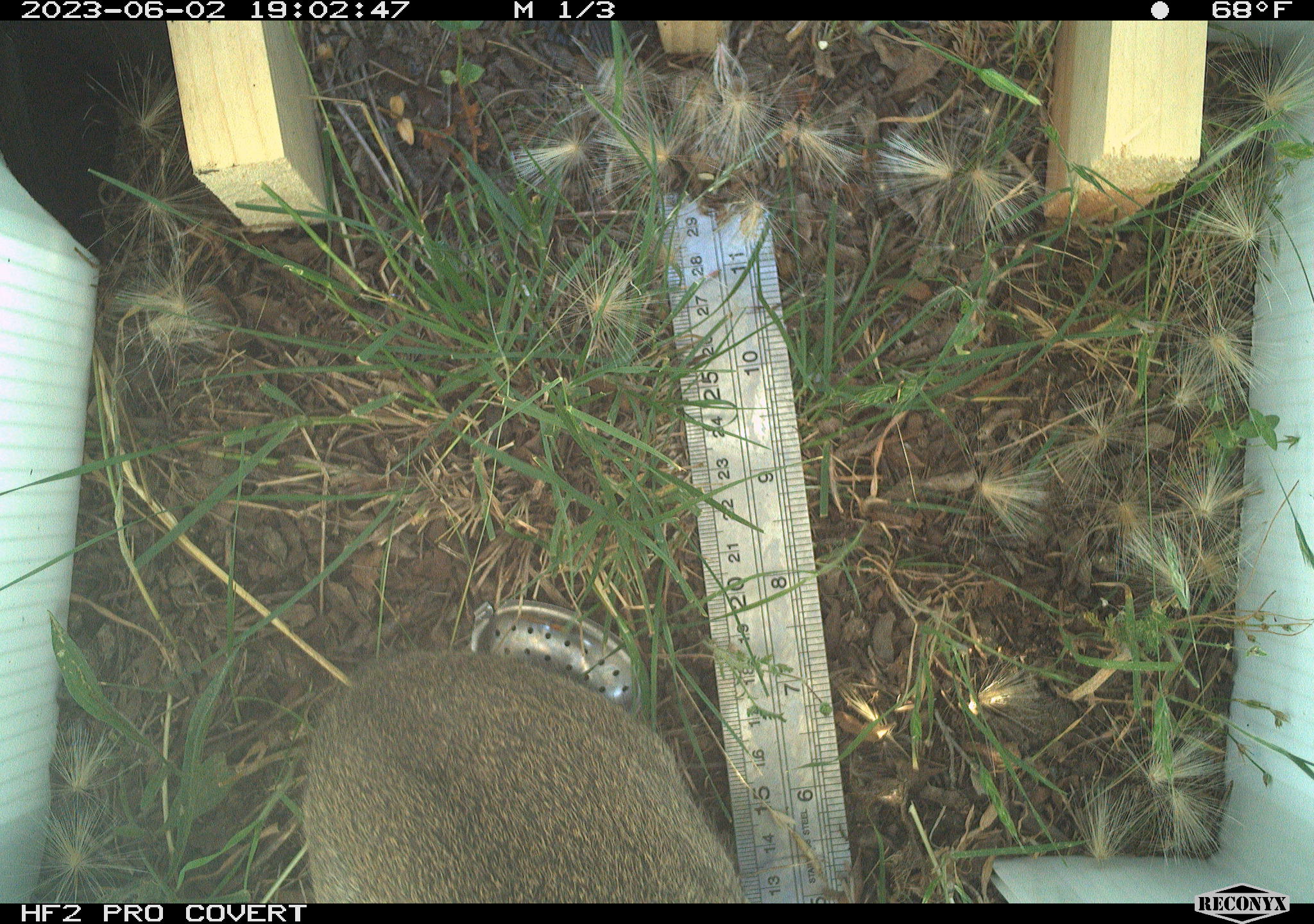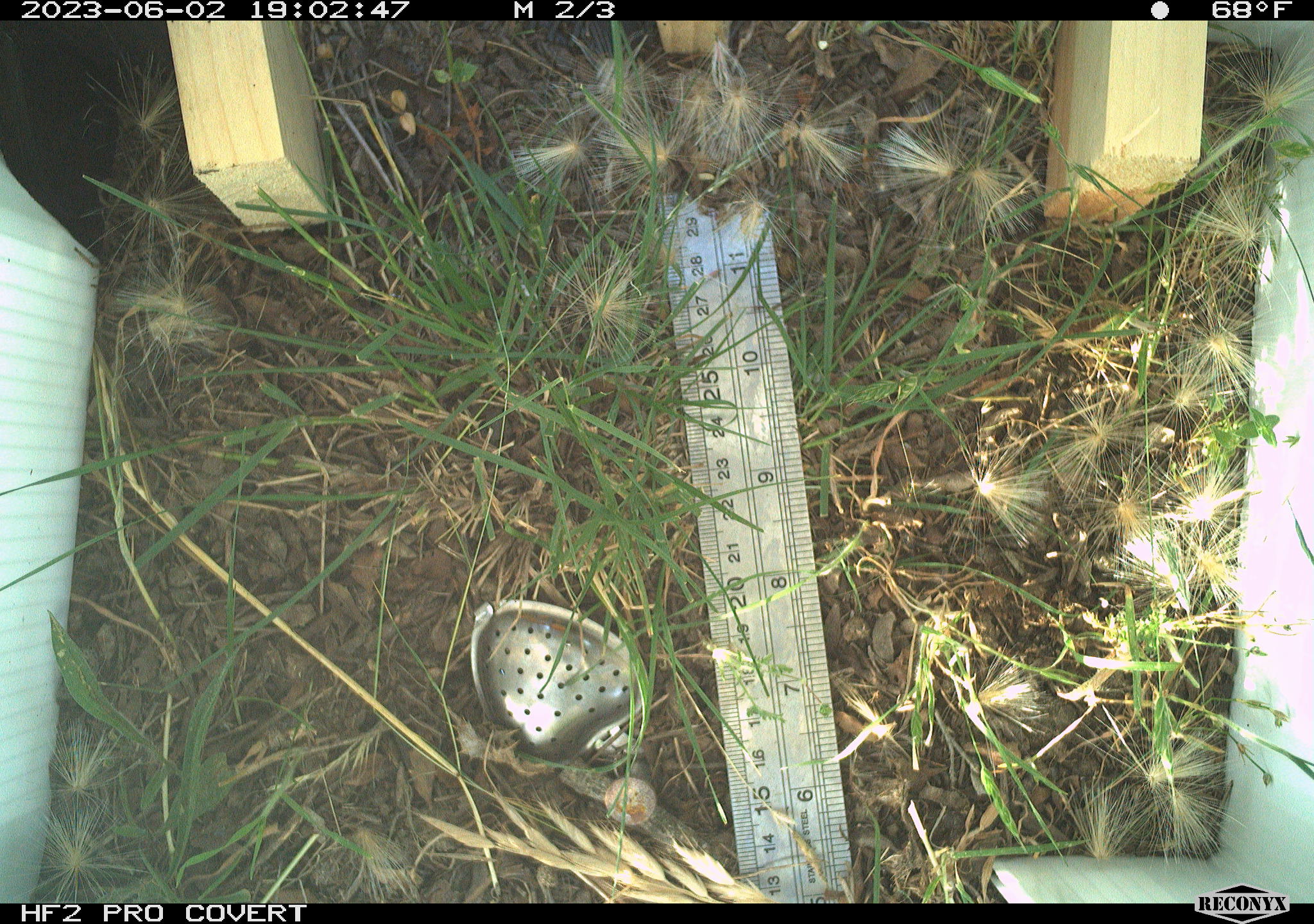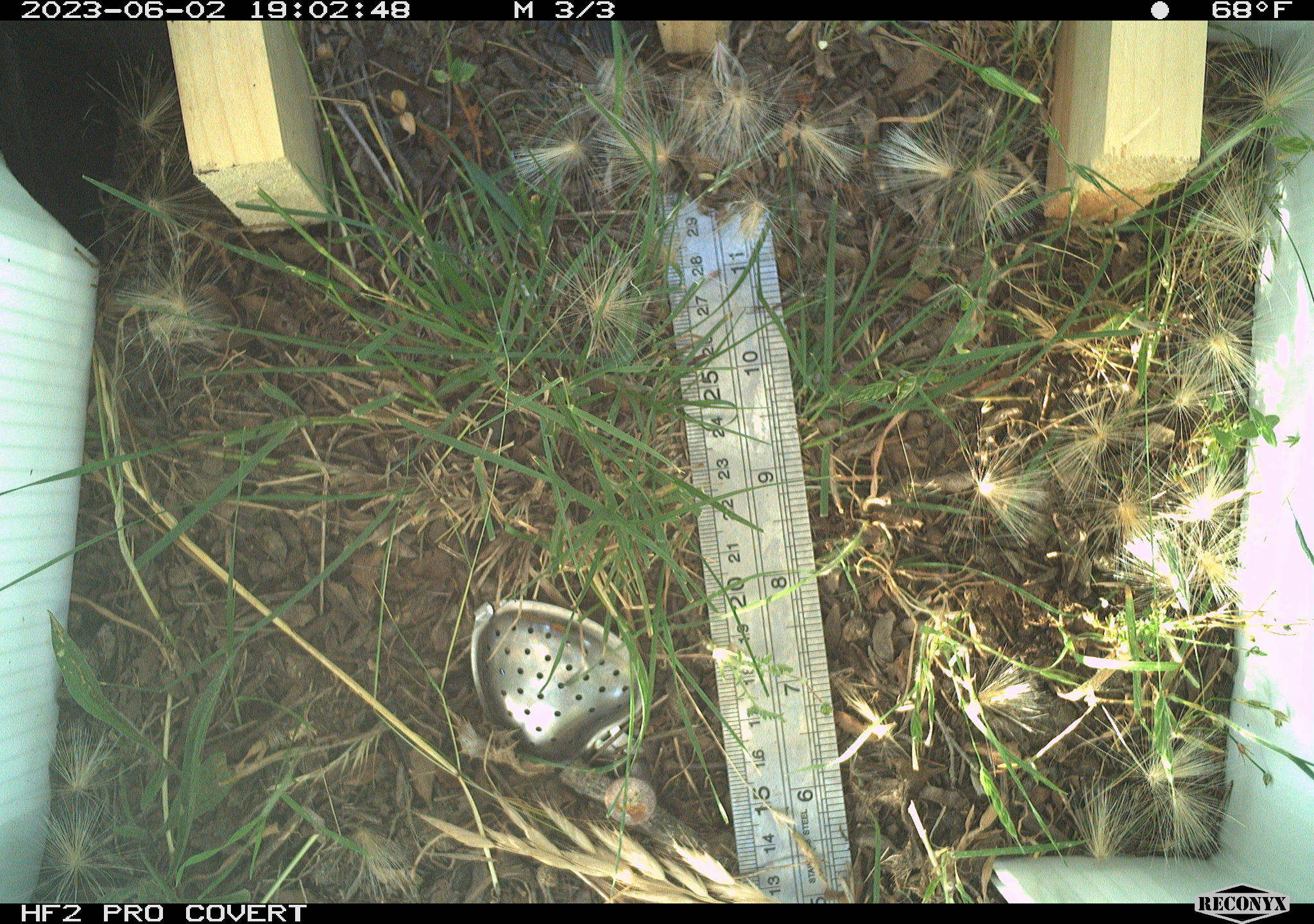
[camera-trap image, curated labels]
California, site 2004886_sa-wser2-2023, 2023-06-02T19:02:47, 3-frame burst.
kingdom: Animalia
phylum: Chordata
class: Mammalia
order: Lagomorpha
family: Leporidae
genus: Sylvilagus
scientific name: Sylvilagus bachmani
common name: brush rabbit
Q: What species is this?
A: Brush rabbit (Sylvilagus bachmani).